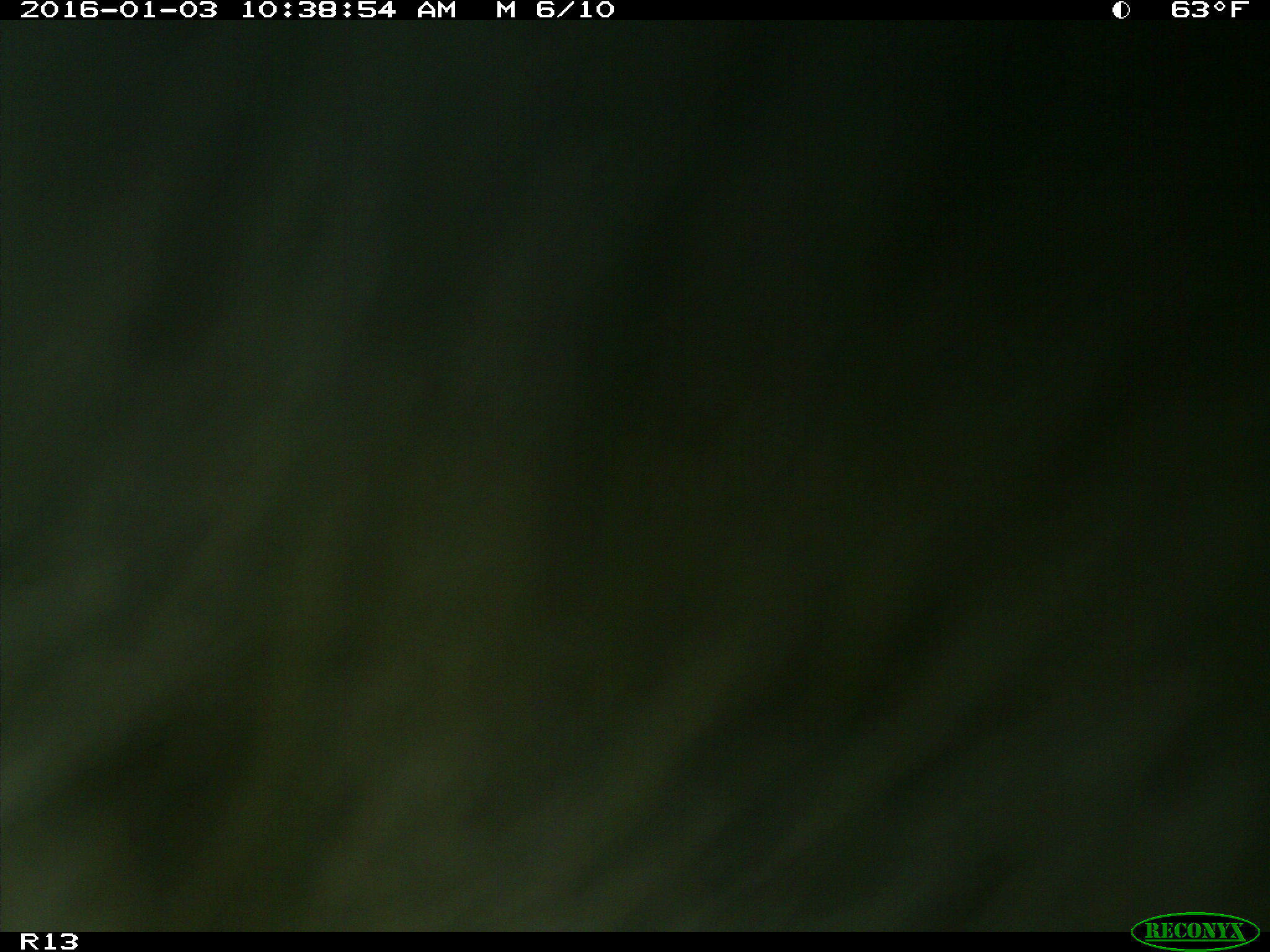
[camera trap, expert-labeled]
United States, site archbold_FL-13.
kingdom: Animalia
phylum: Chordata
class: Mammalia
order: Artiodactyla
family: Bovidae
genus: Bos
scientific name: Bos taurus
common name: domestic cow